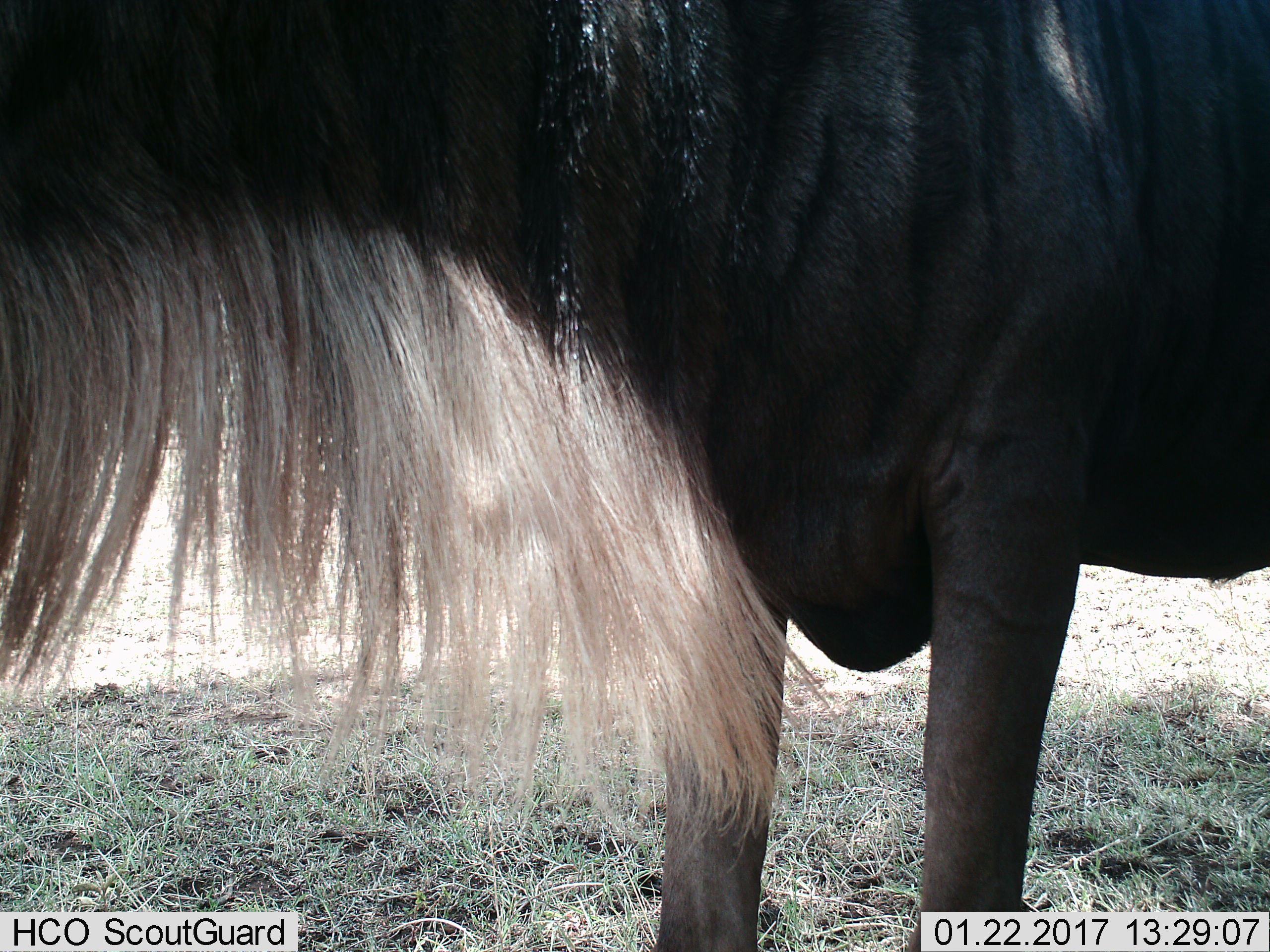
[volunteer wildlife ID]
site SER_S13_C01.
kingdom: Animalia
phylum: Chordata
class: Mammalia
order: Artiodactyla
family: Bovidae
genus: Connochaetes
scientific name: Connochaetes taurinus taurinus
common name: blue wildebeest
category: wildebeestblue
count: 1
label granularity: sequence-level